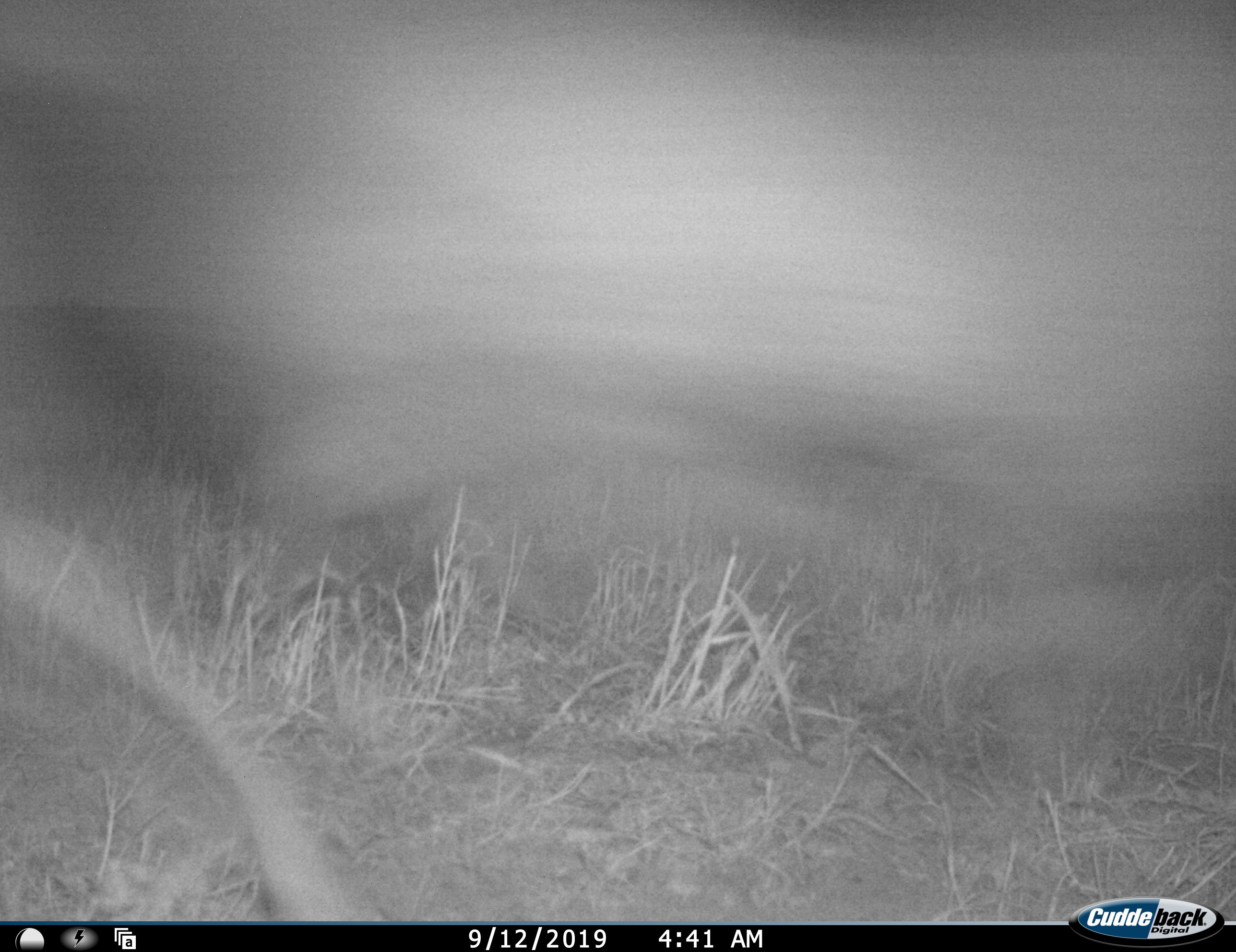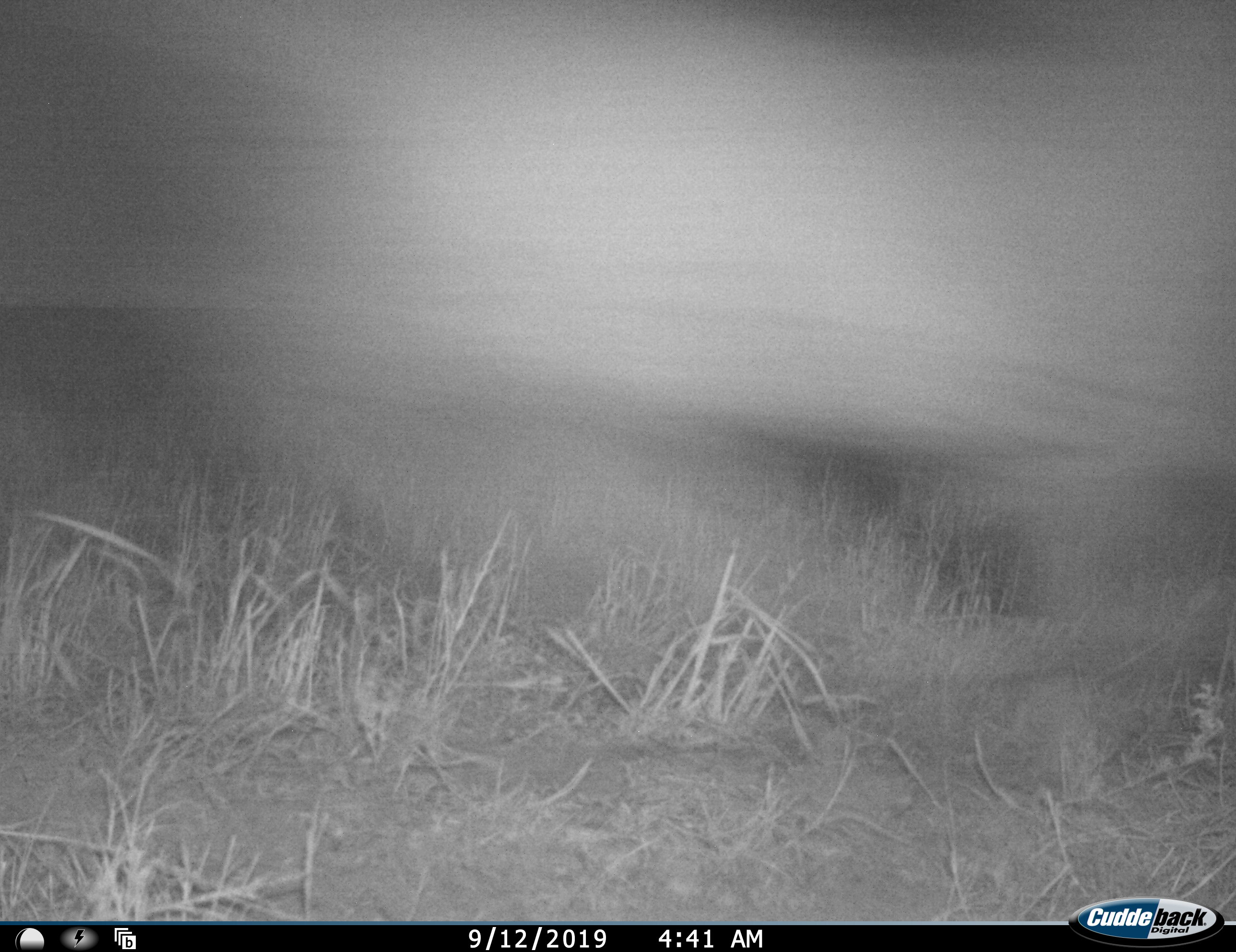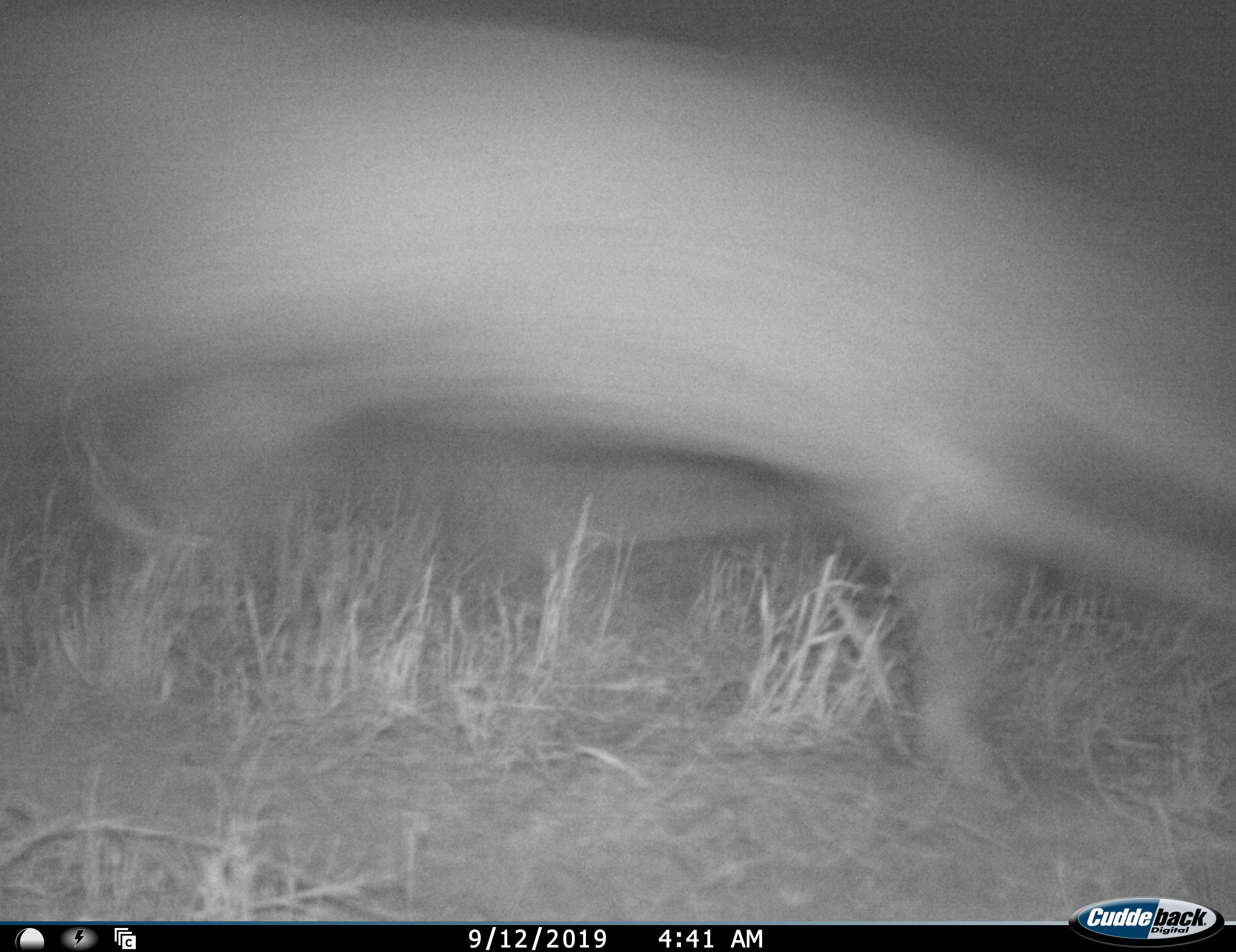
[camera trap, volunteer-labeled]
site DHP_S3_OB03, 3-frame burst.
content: unidentified animal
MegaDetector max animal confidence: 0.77